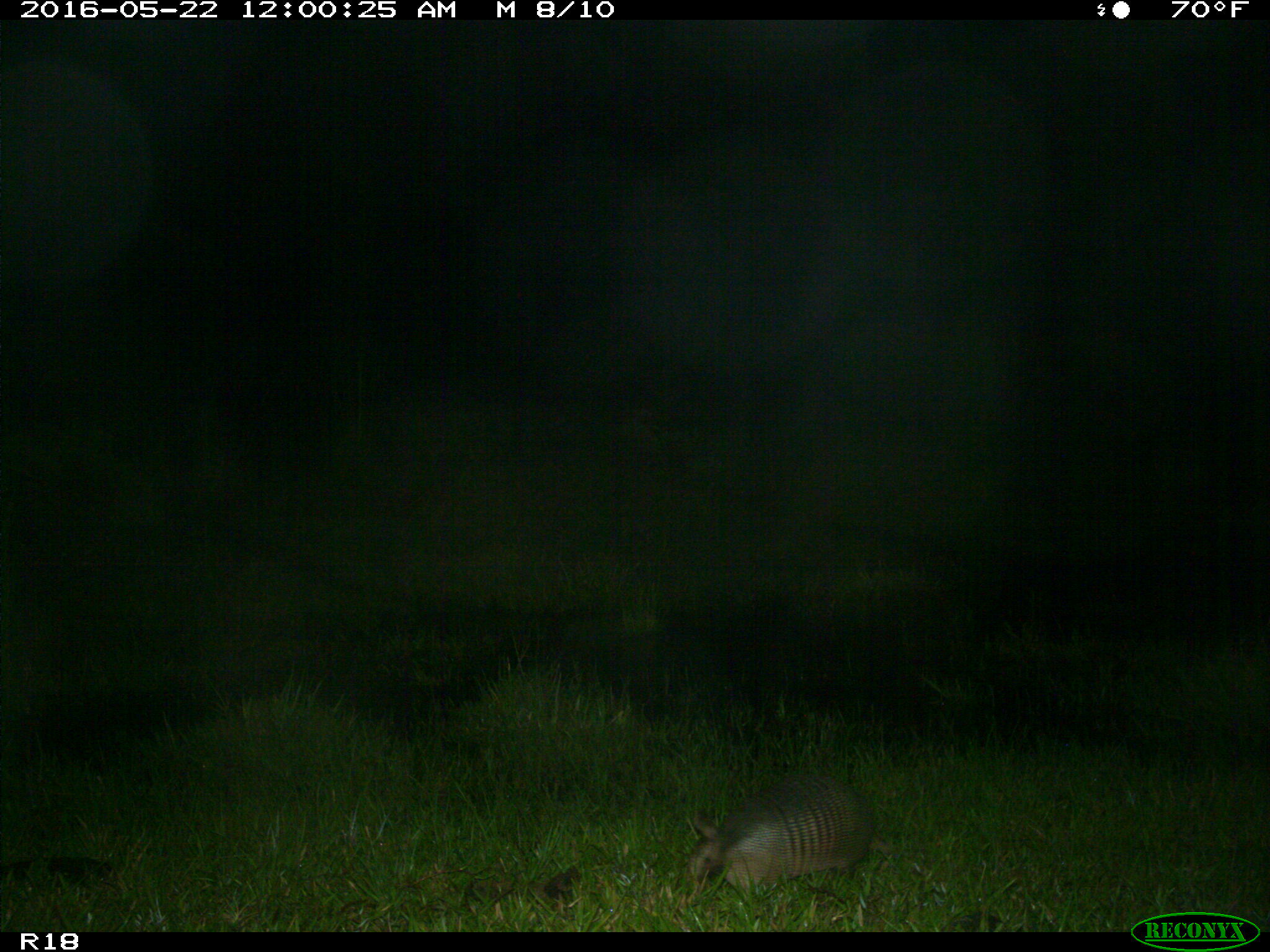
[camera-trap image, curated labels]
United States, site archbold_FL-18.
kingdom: Animalia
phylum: Chordata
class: Mammalia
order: Cingulata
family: Dasypodidae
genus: Dasypus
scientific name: Dasypus novemcinctus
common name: nine-banded armadillo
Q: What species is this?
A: Dasypus novemcinctus (nine-banded armadillo).